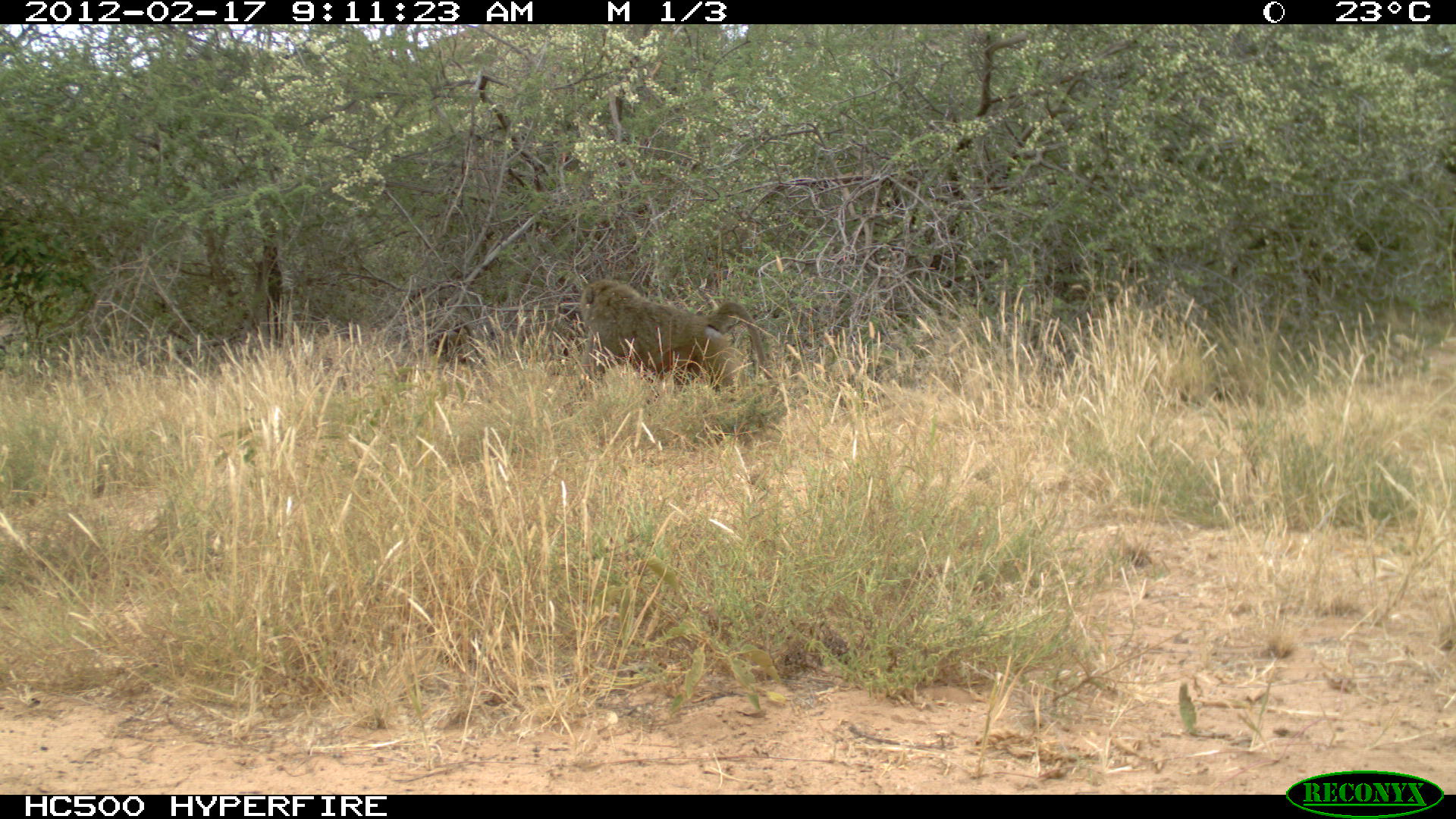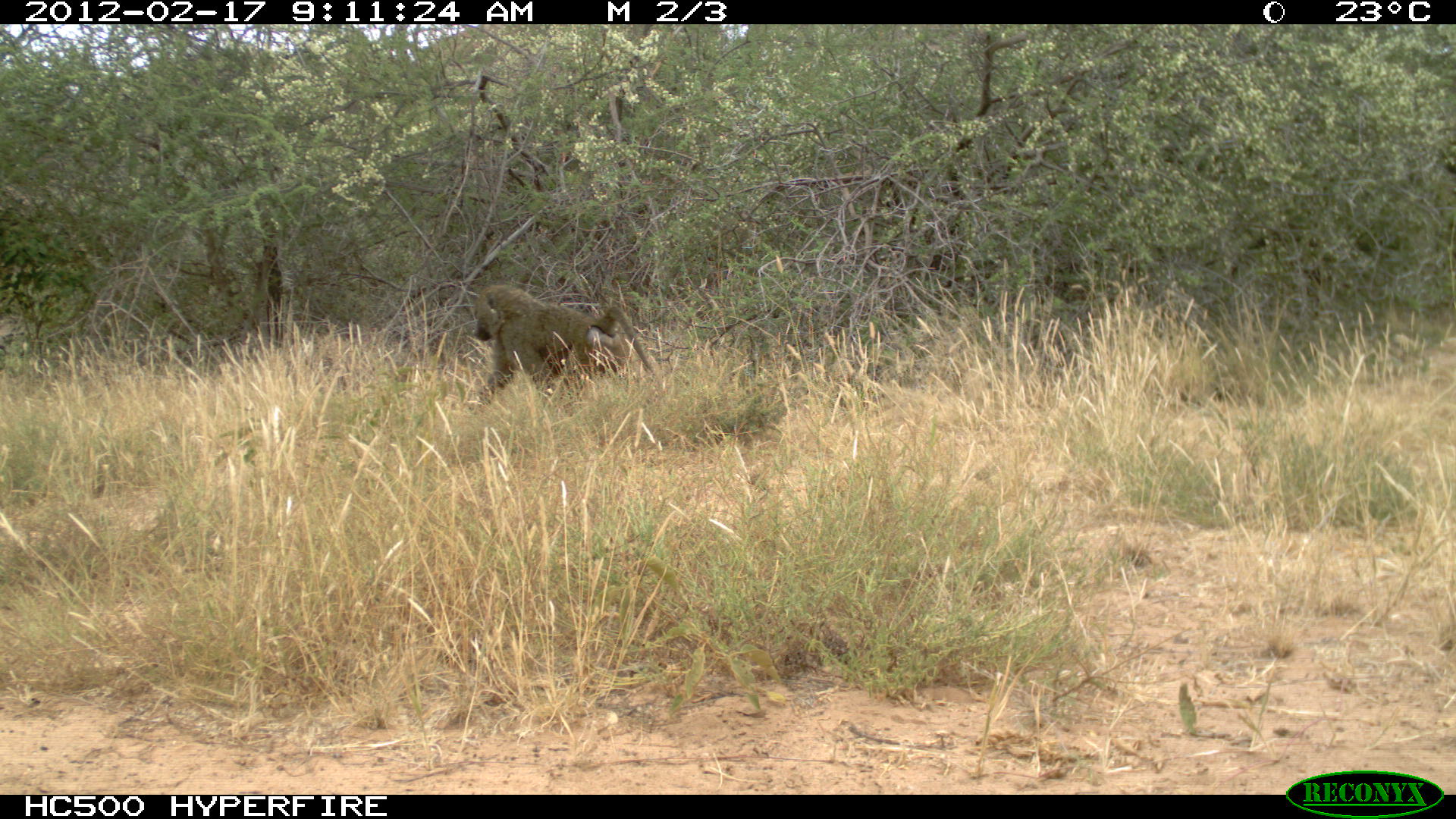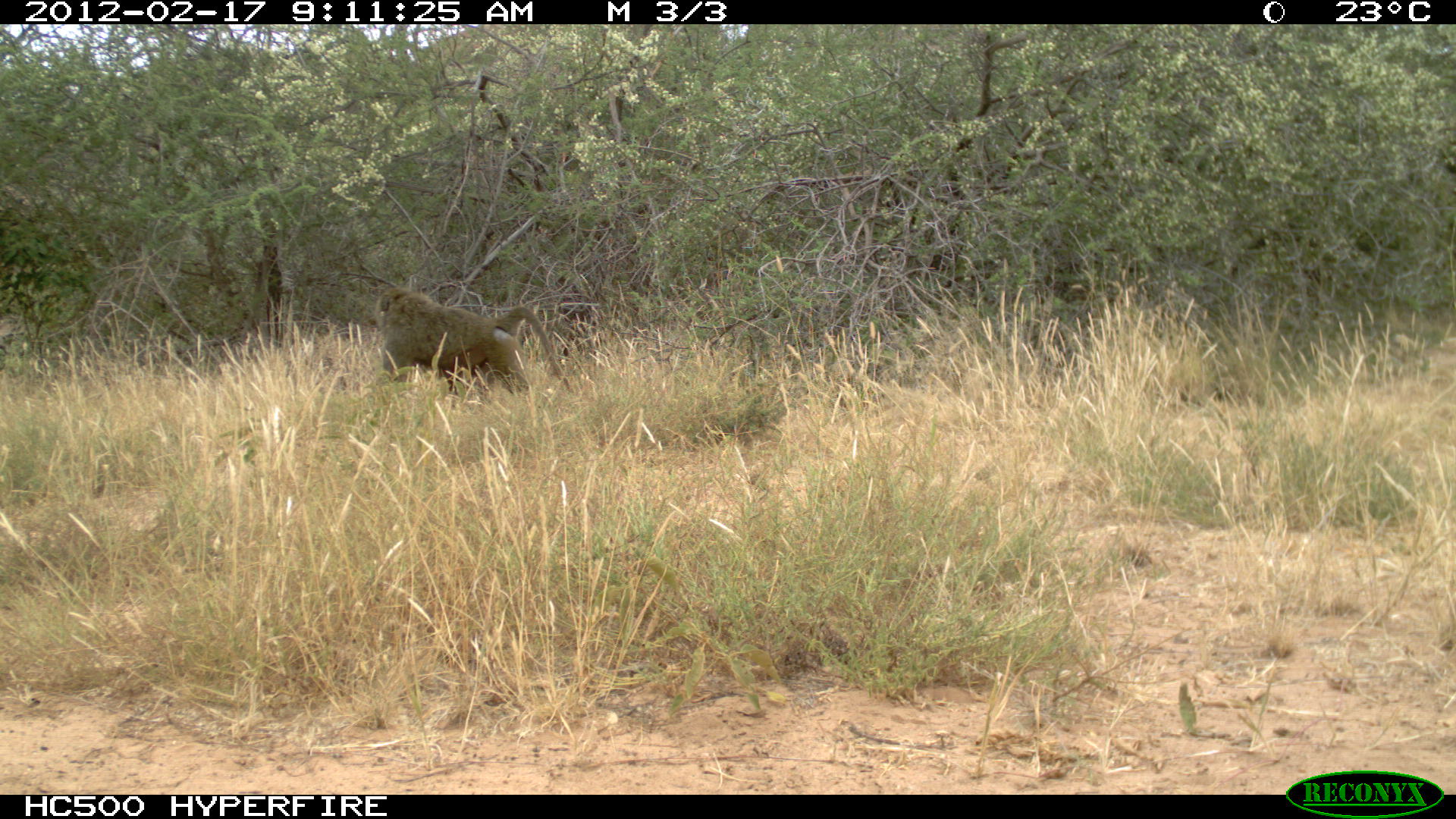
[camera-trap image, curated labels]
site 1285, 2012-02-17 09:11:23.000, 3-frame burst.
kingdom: Animalia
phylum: Chordata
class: Mammalia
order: Primates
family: Cercopithecidae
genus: Papio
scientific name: Papio anubis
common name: olive baboon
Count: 1.